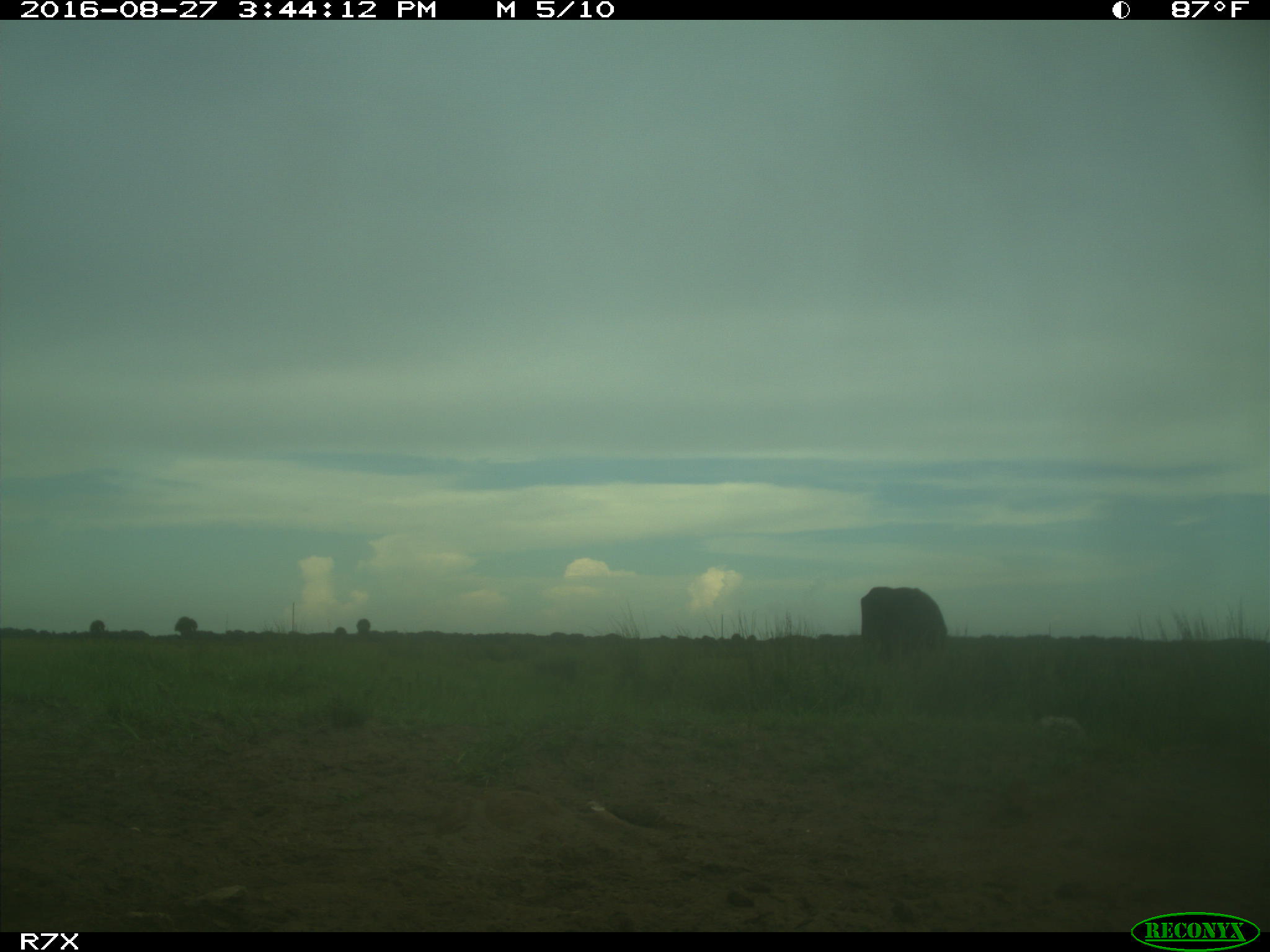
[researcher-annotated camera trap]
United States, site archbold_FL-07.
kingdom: Animalia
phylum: Chordata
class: Mammalia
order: Artiodactyla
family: Bovidae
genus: Bos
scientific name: Bos taurus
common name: domestic cow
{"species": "Bos taurus (domestic cow)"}